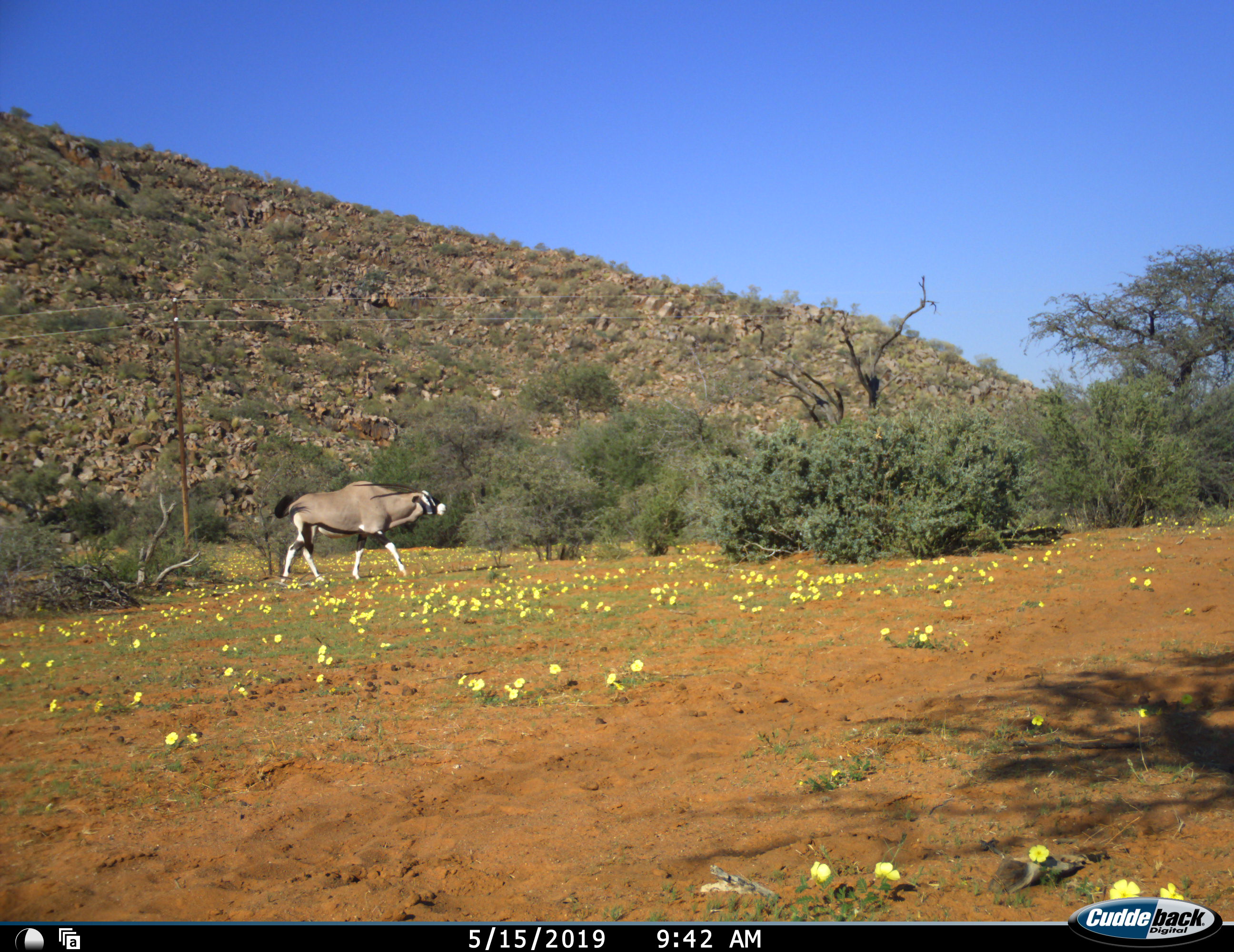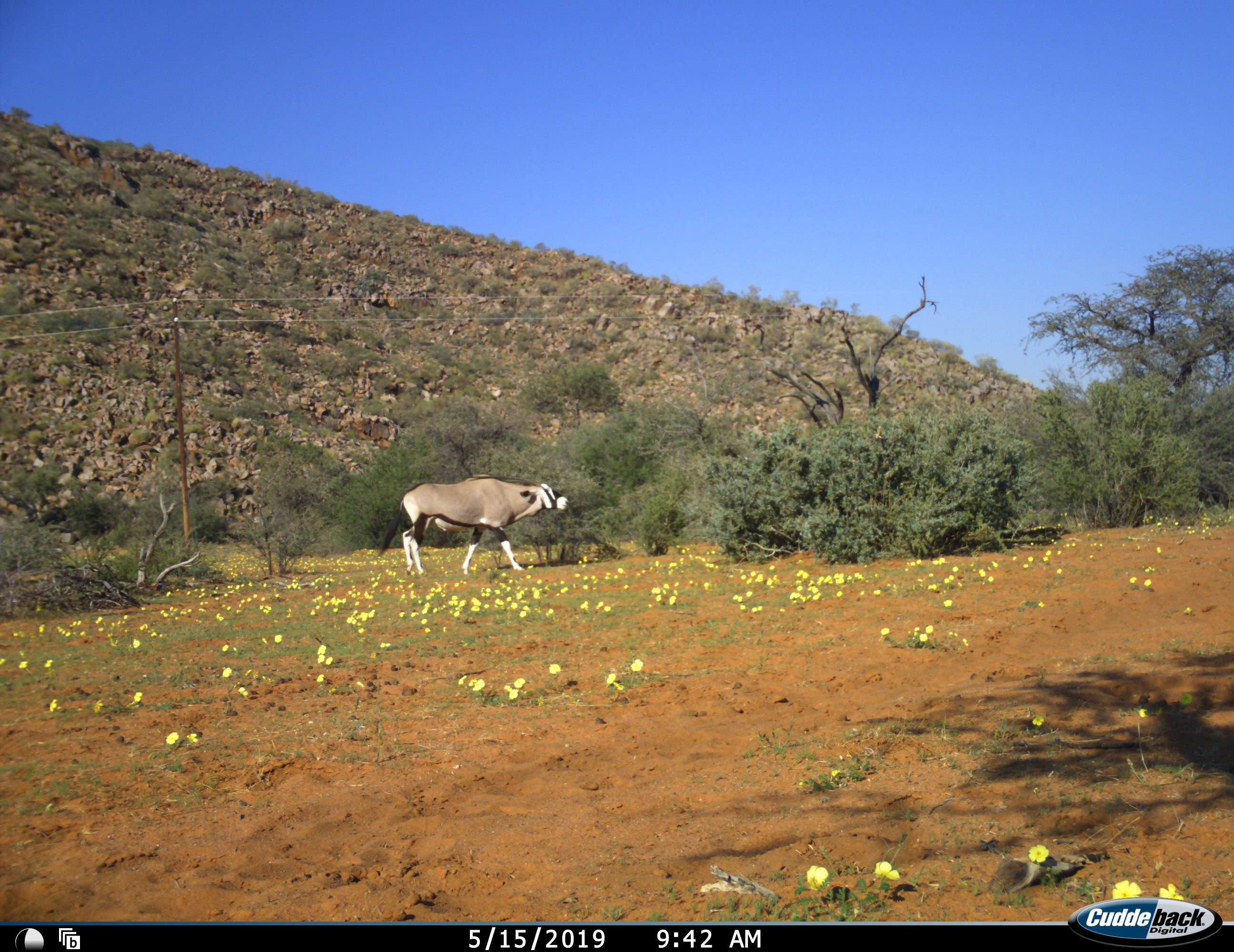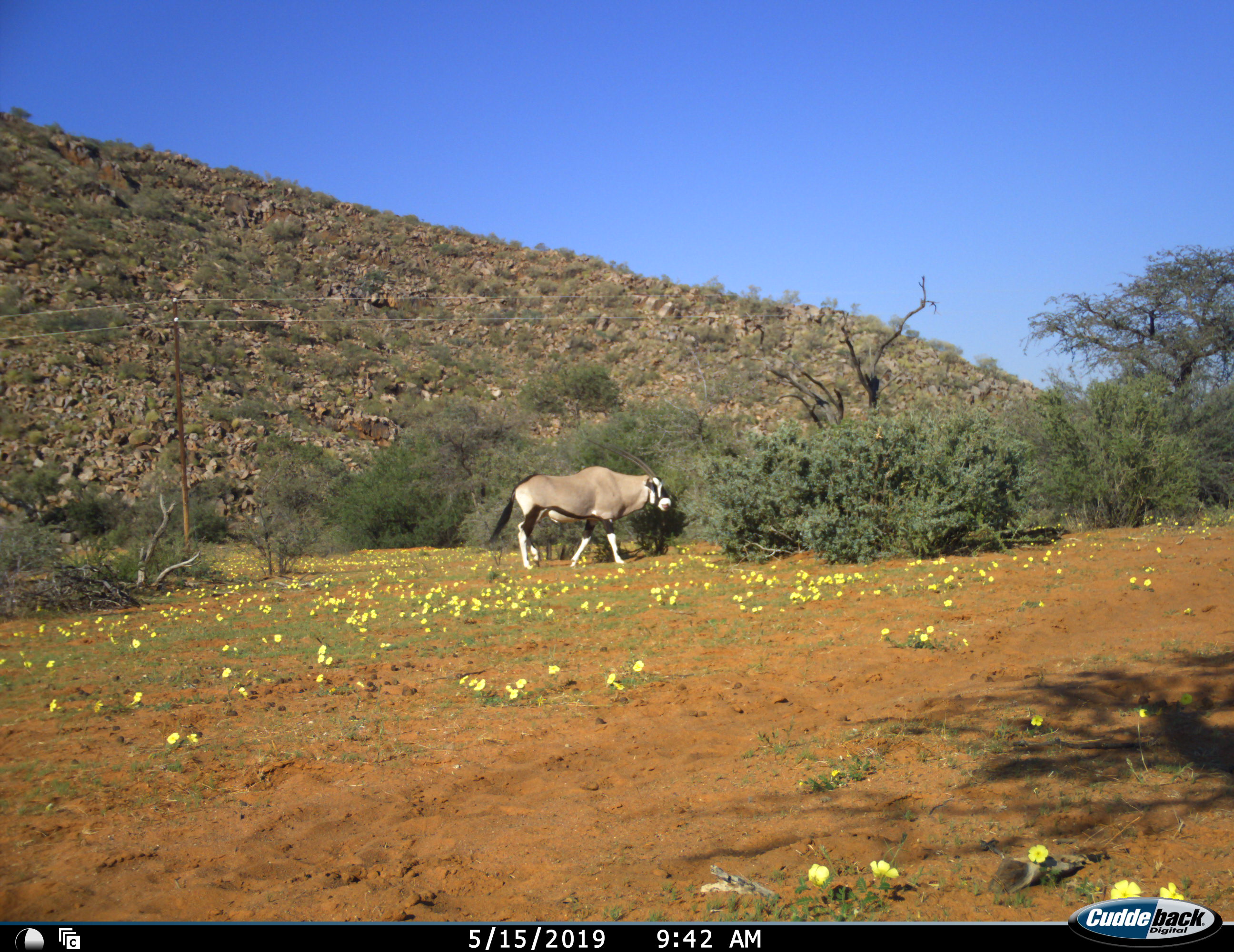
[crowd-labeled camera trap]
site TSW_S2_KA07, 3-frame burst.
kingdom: Animalia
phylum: Chordata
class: Mammalia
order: Artiodactyla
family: Bovidae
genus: Oryx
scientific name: Oryx gazella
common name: gemsbok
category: oryx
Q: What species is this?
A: Oryx (gemsbok) (Oryx gazella).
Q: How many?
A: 1.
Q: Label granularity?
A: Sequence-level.